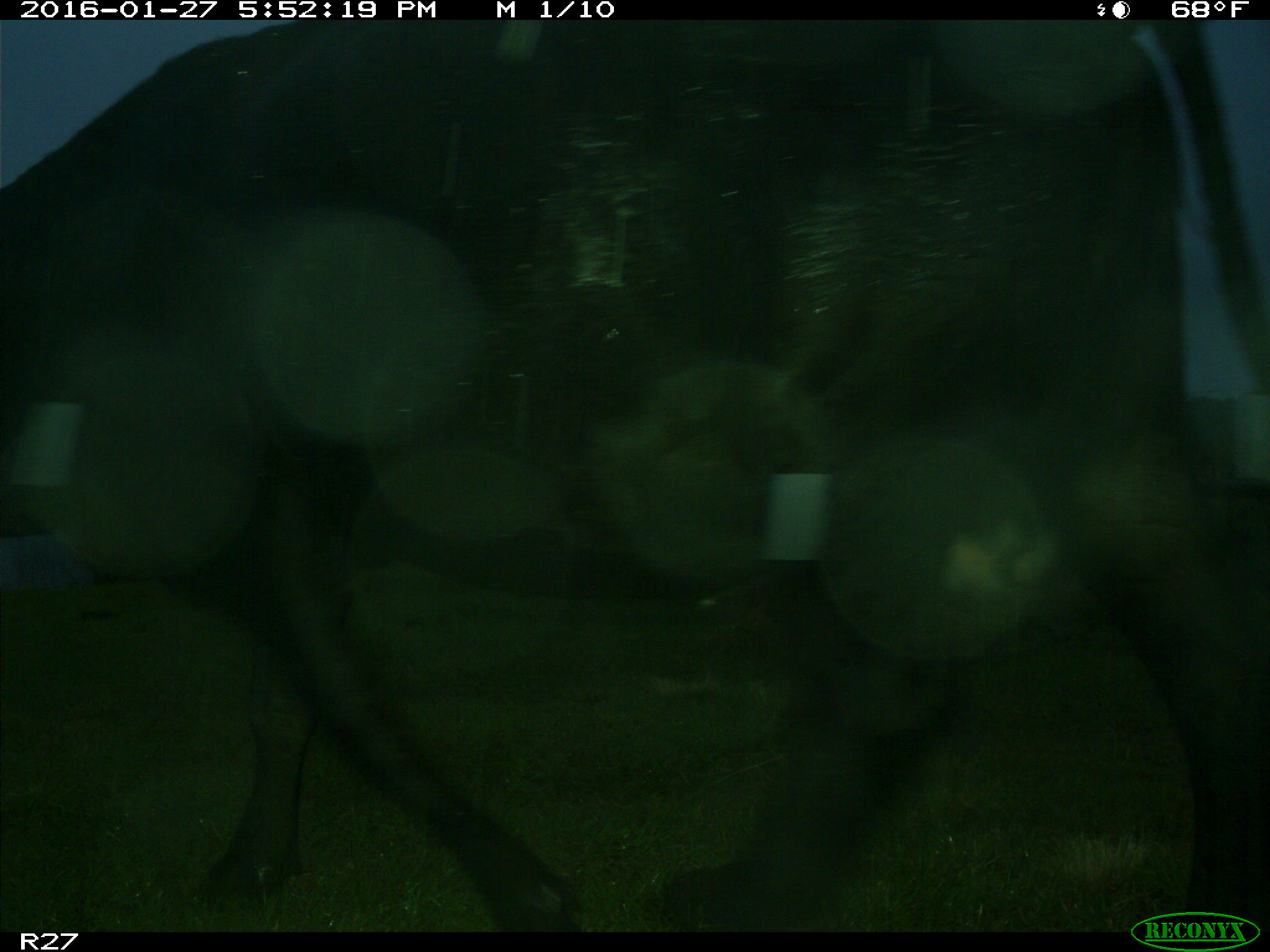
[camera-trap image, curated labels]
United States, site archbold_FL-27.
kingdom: Animalia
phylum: Chordata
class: Mammalia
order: Artiodactyla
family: Bovidae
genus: Bos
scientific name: Bos taurus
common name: domestic cow